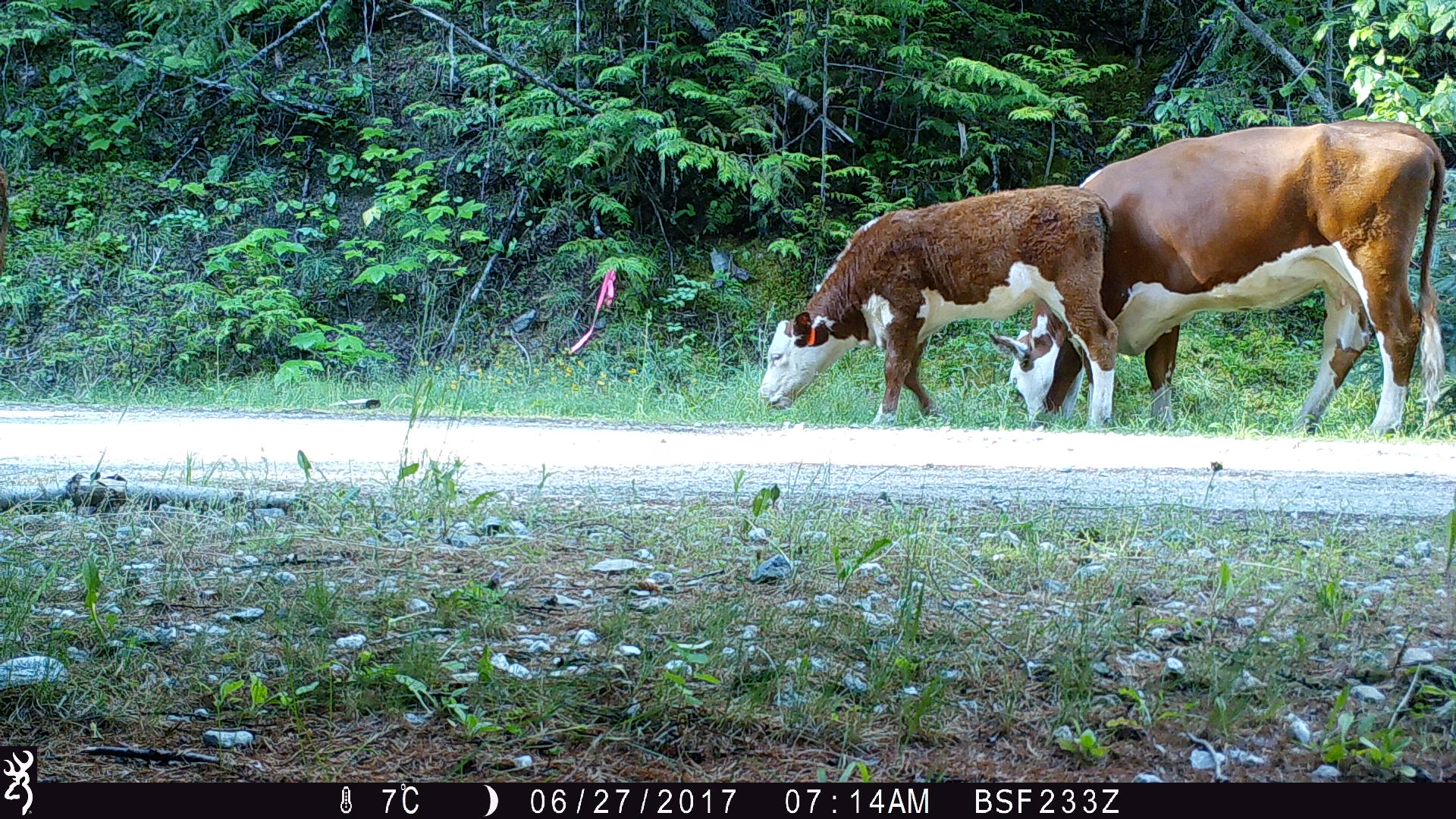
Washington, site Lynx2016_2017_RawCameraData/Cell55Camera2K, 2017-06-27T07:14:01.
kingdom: Animalia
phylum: Chordata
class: Mammalia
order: Artiodactyla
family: Bovidae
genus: Bos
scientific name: Bos taurus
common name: domestic cattle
Domestic cattle (Bos taurus). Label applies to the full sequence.